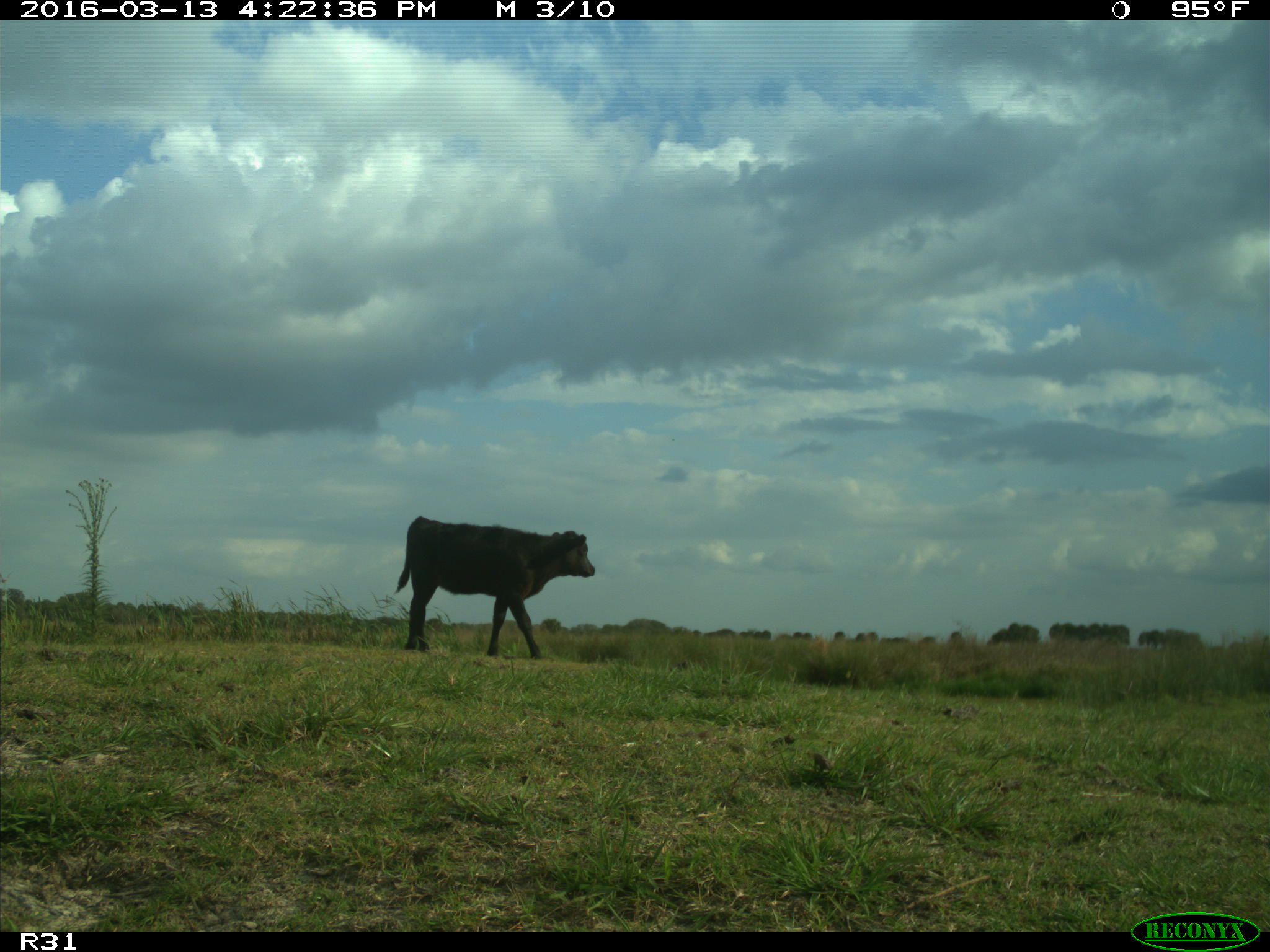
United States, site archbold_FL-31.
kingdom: Animalia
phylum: Chordata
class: Mammalia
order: Artiodactyla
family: Bovidae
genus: Bos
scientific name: Bos taurus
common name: domestic cow